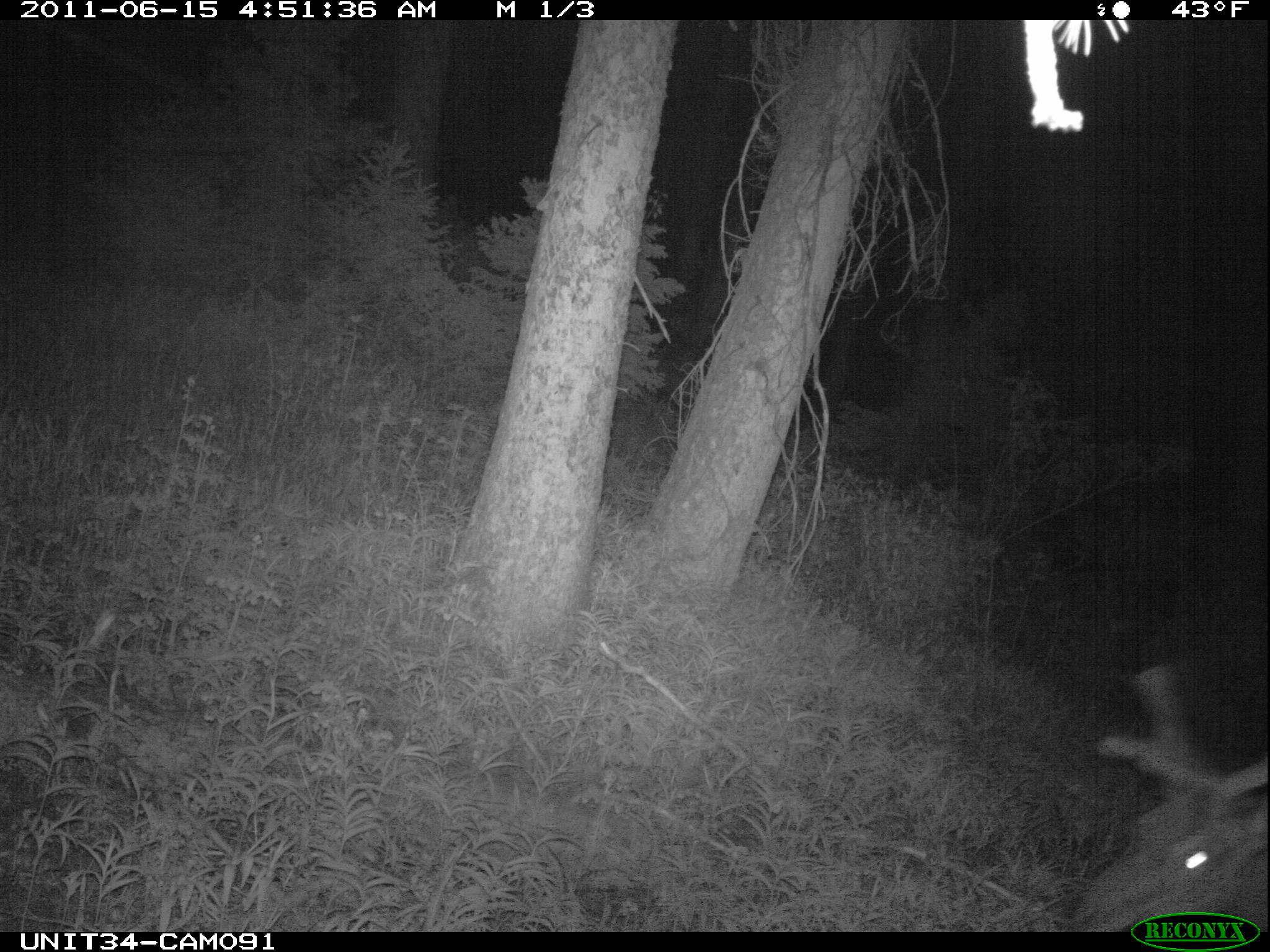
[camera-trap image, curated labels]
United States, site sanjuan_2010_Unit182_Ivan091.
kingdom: Animalia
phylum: Chordata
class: Mammalia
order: Artiodactyla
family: Cervidae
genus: Cervus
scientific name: Cervus elaphus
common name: red deer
Cervus elaphus (red deer).